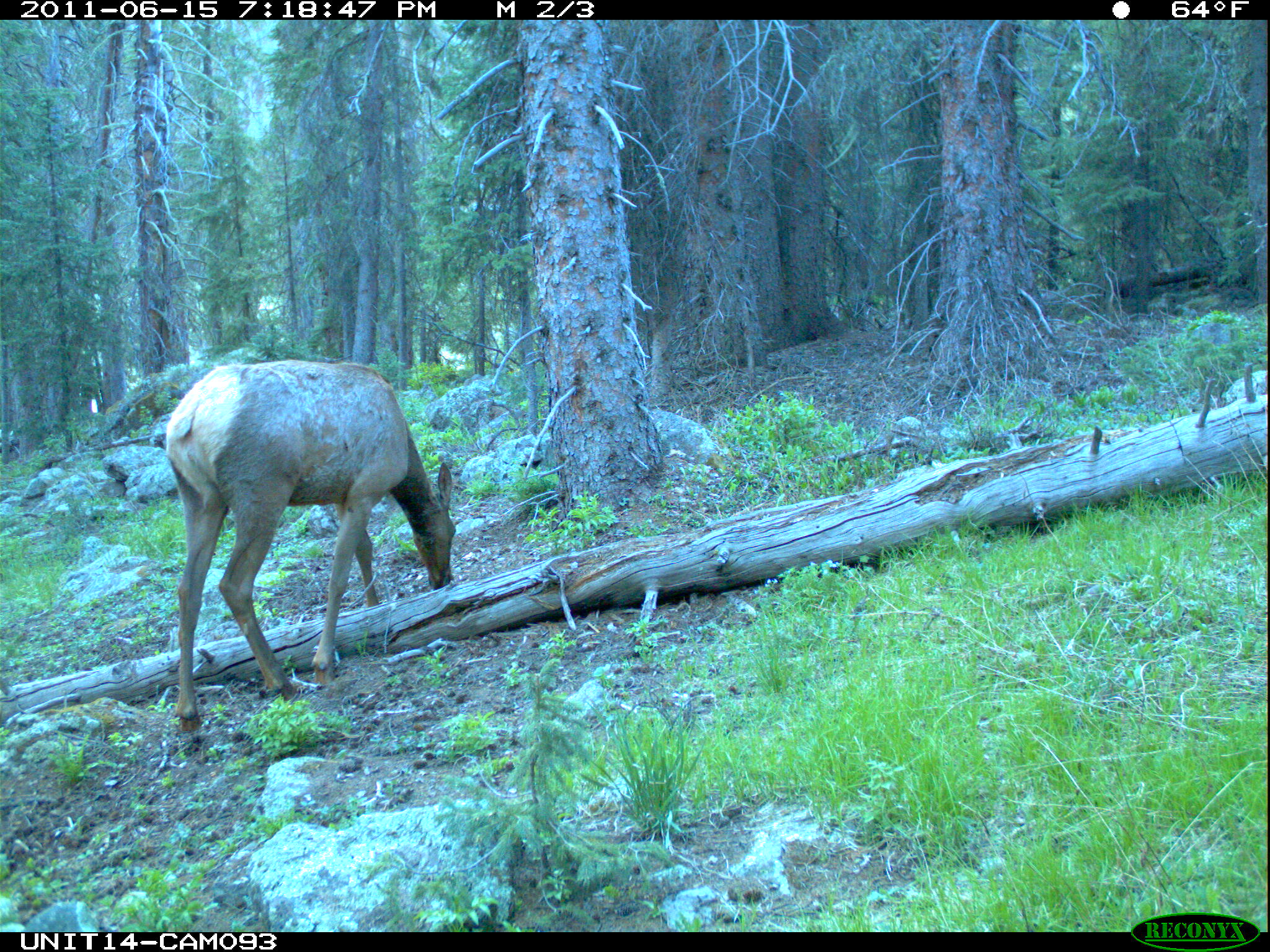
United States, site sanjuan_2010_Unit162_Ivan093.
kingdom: Animalia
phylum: Chordata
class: Mammalia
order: Artiodactyla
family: Cervidae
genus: Cervus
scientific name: Cervus elaphus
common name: red deer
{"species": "Cervus elaphus (red deer)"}